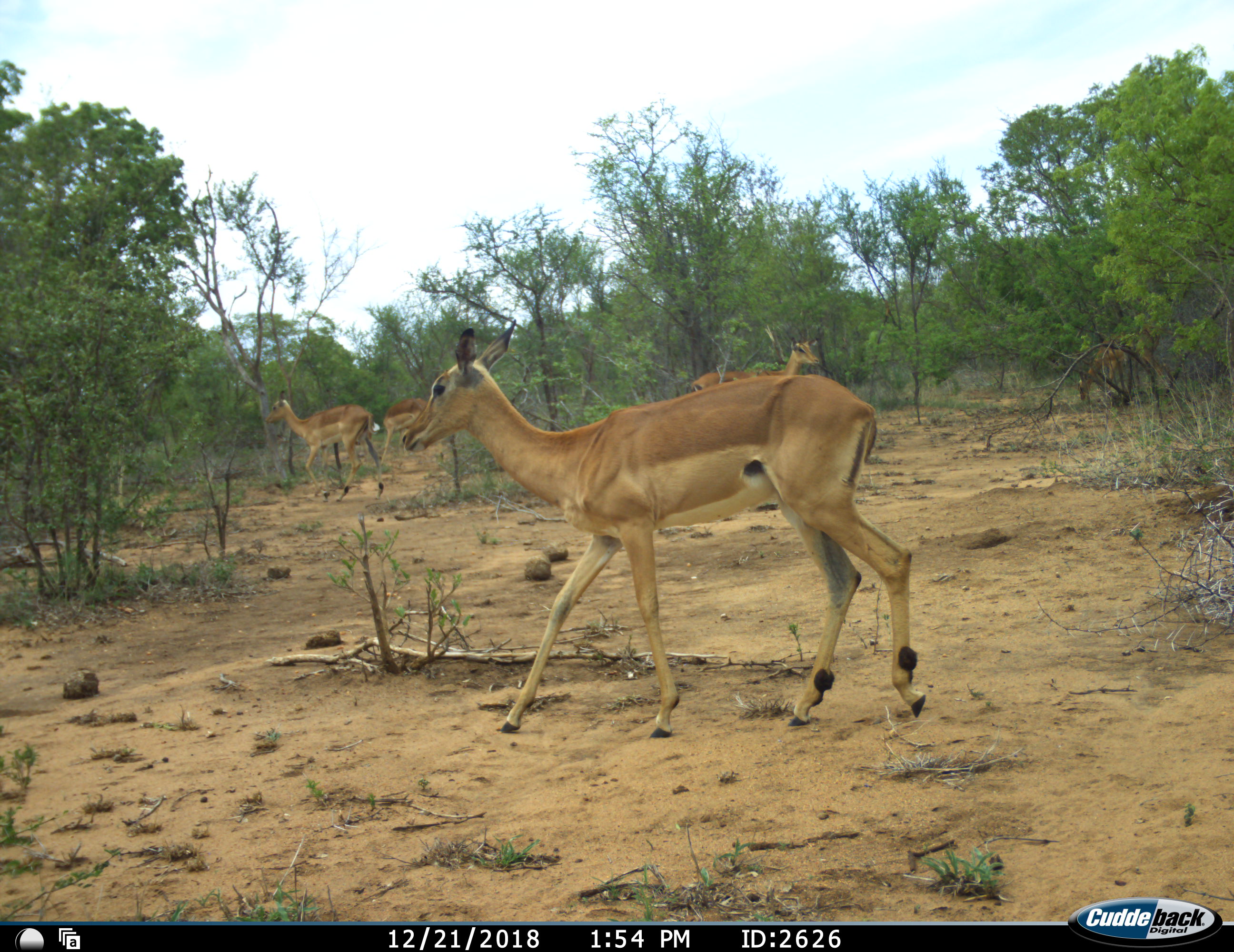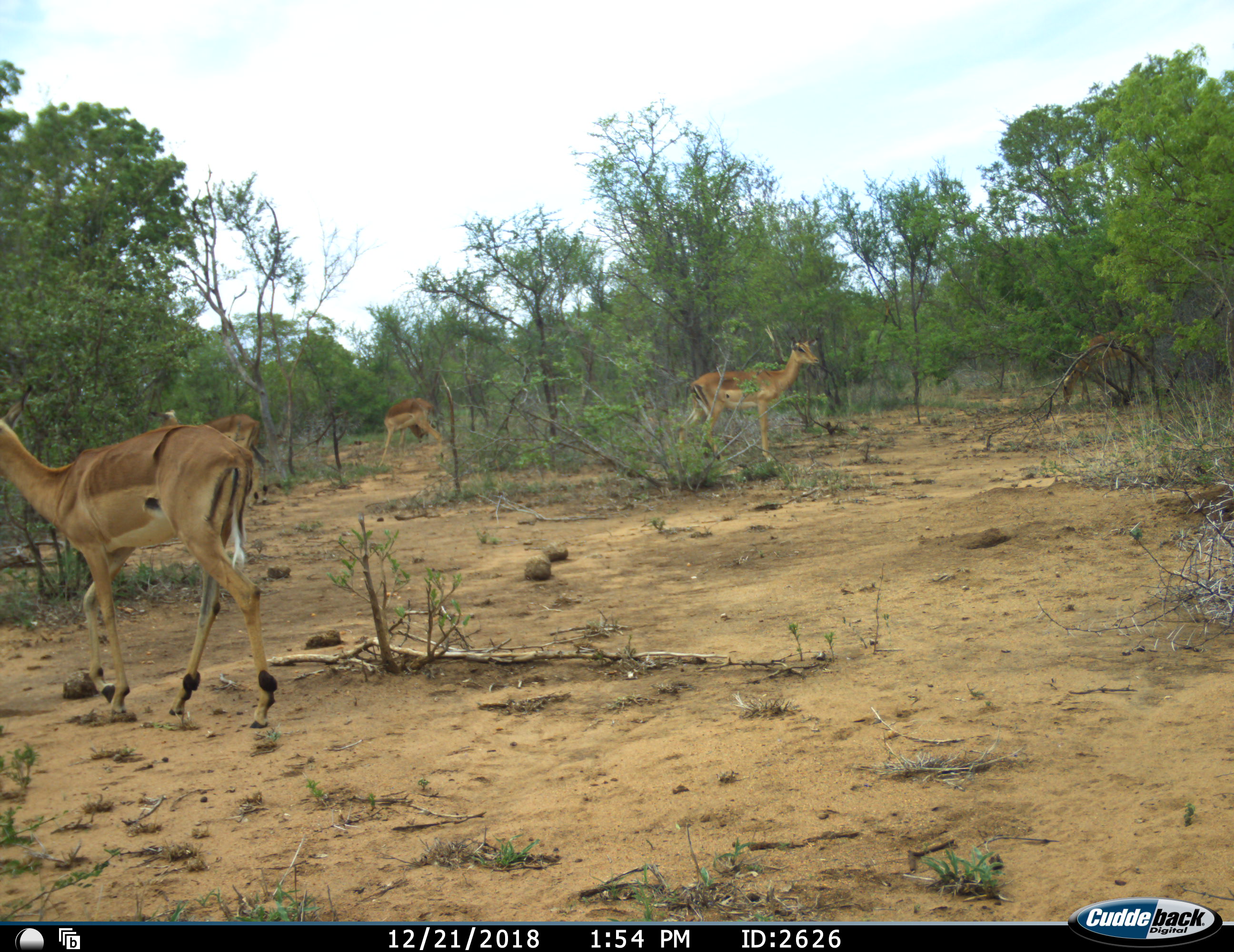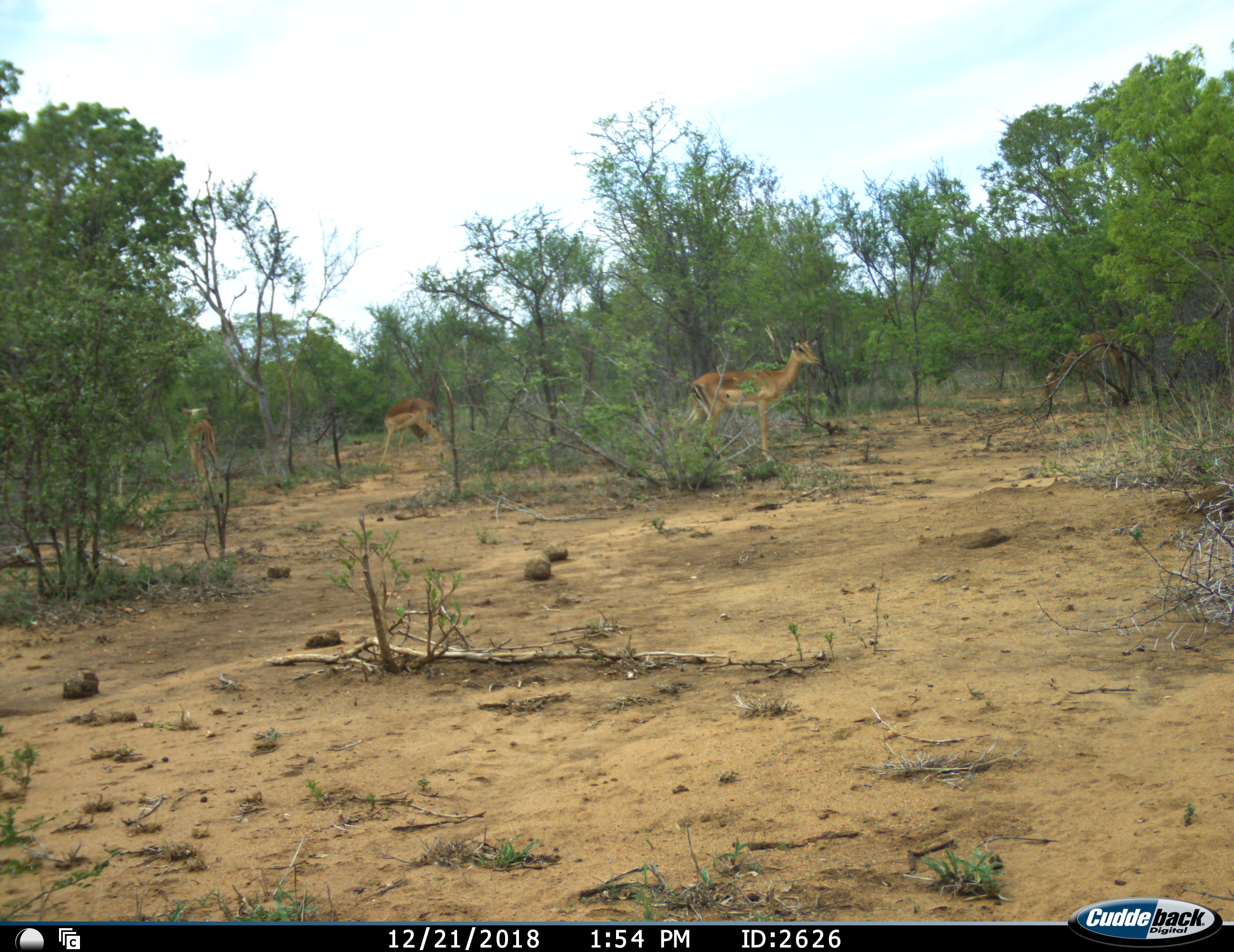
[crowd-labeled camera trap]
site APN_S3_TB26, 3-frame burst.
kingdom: Animalia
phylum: Chordata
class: Mammalia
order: Artiodactyla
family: Bovidae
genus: Aepyceros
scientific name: Aepyceros melampus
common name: impala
Impala (Aepyceros melampus), count 5. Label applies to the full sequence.